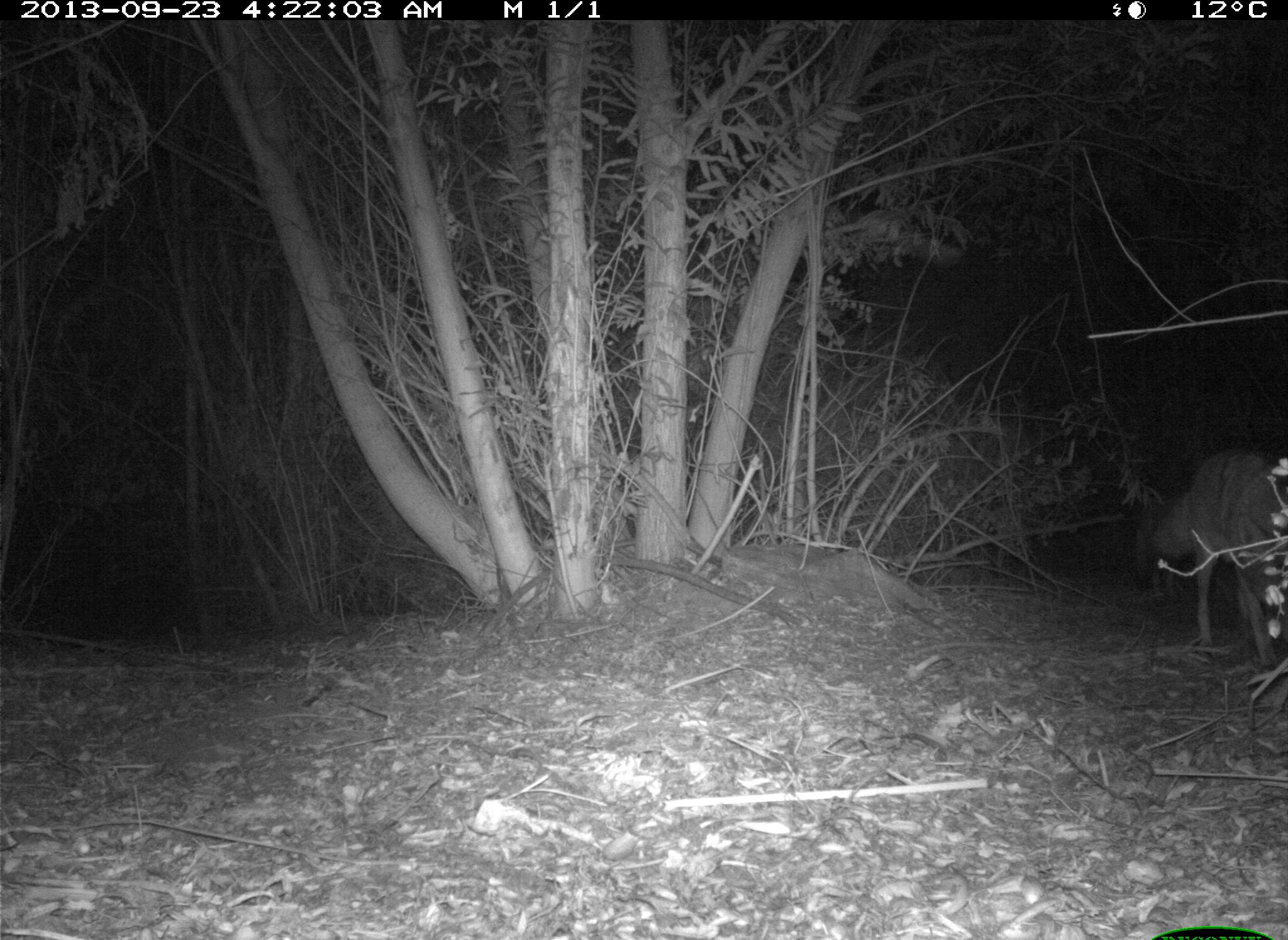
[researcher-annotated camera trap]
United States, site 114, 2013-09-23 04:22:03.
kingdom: Animalia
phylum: Chordata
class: Mammalia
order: Carnivora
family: Canidae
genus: Canis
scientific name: Canis latrans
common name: coyote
Coyote (Canis latrans).